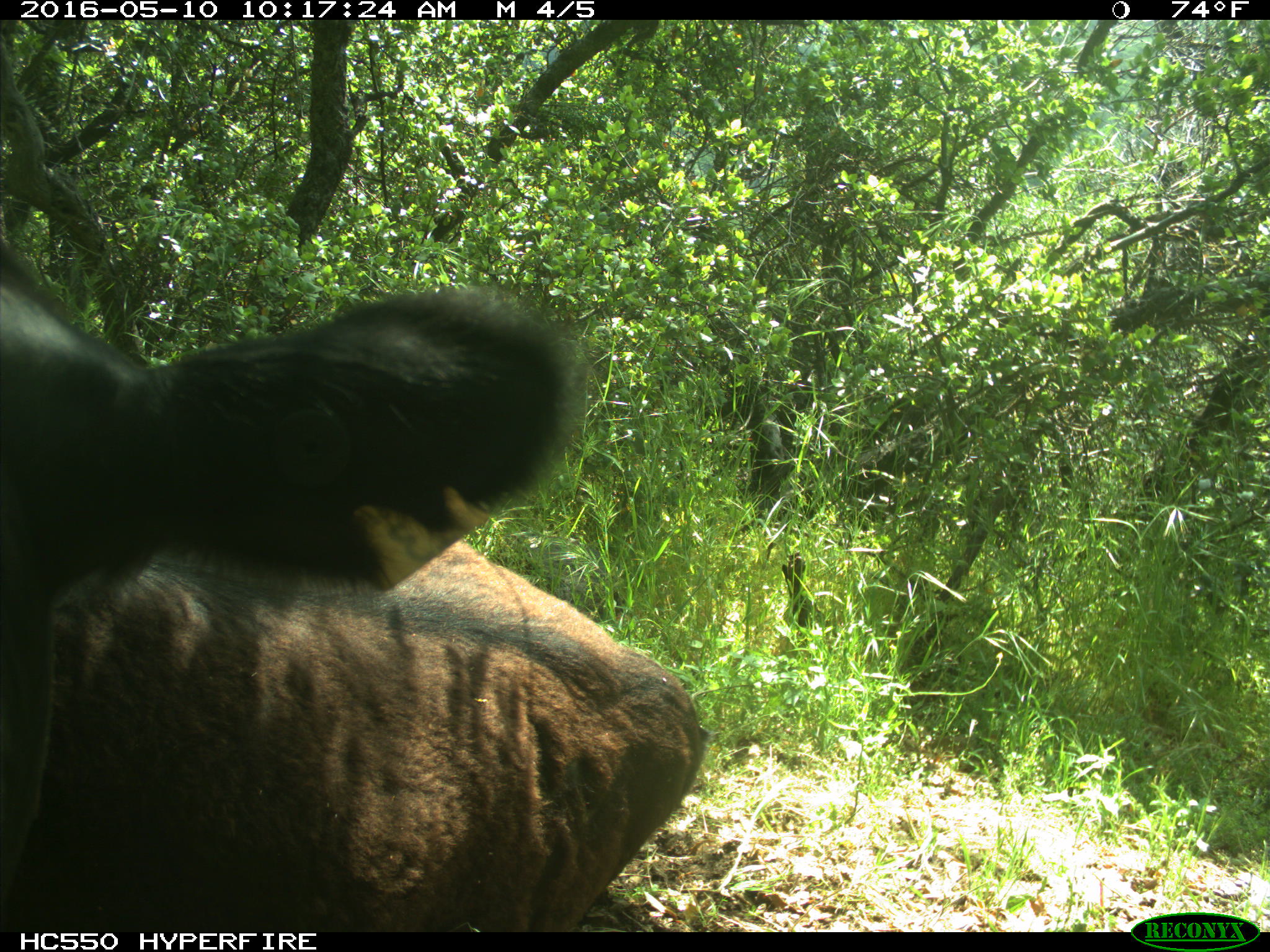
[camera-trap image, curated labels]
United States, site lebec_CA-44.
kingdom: Animalia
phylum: Chordata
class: Mammalia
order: Artiodactyla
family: Bovidae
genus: Bos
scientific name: Bos taurus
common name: domestic cow